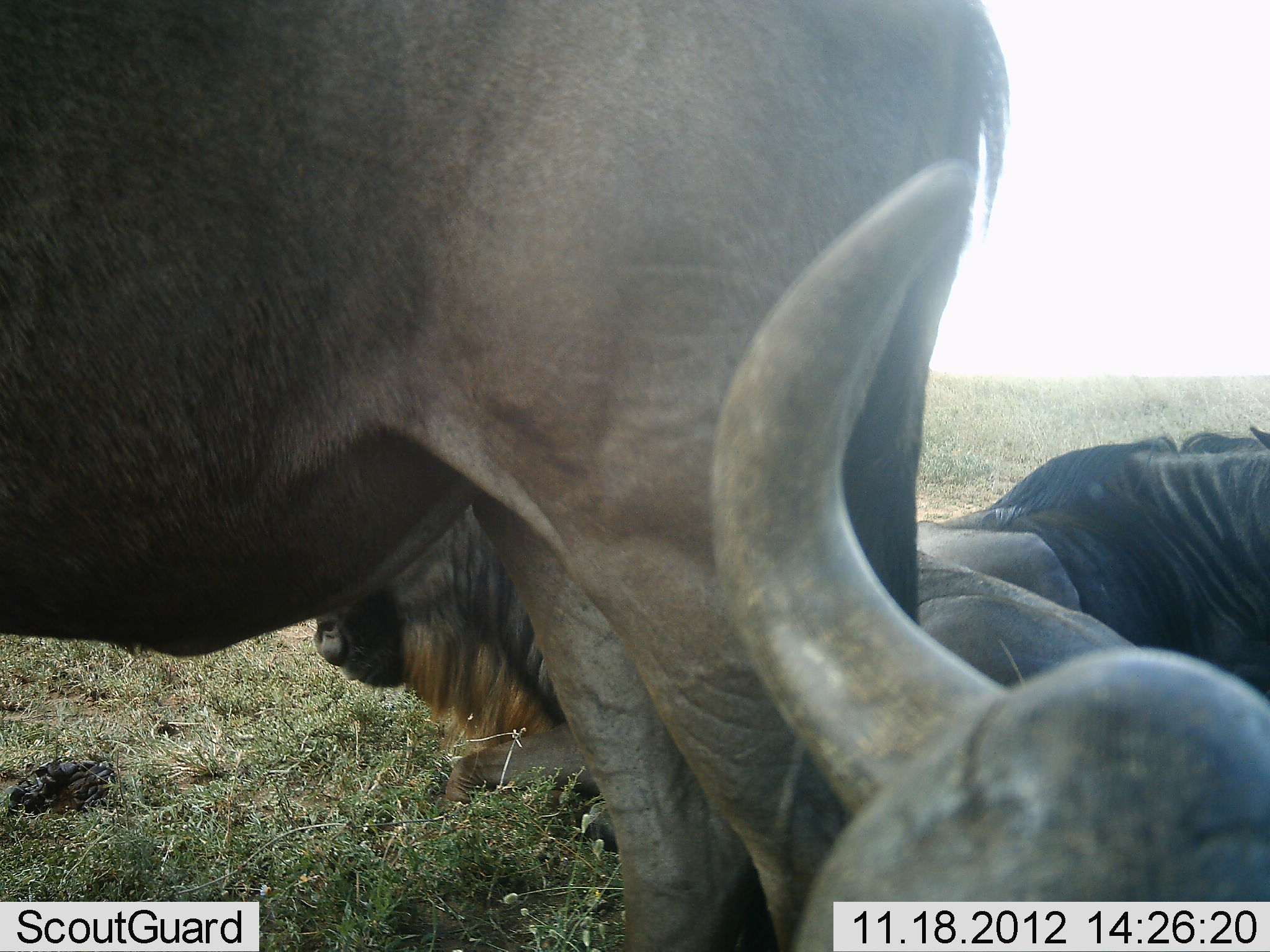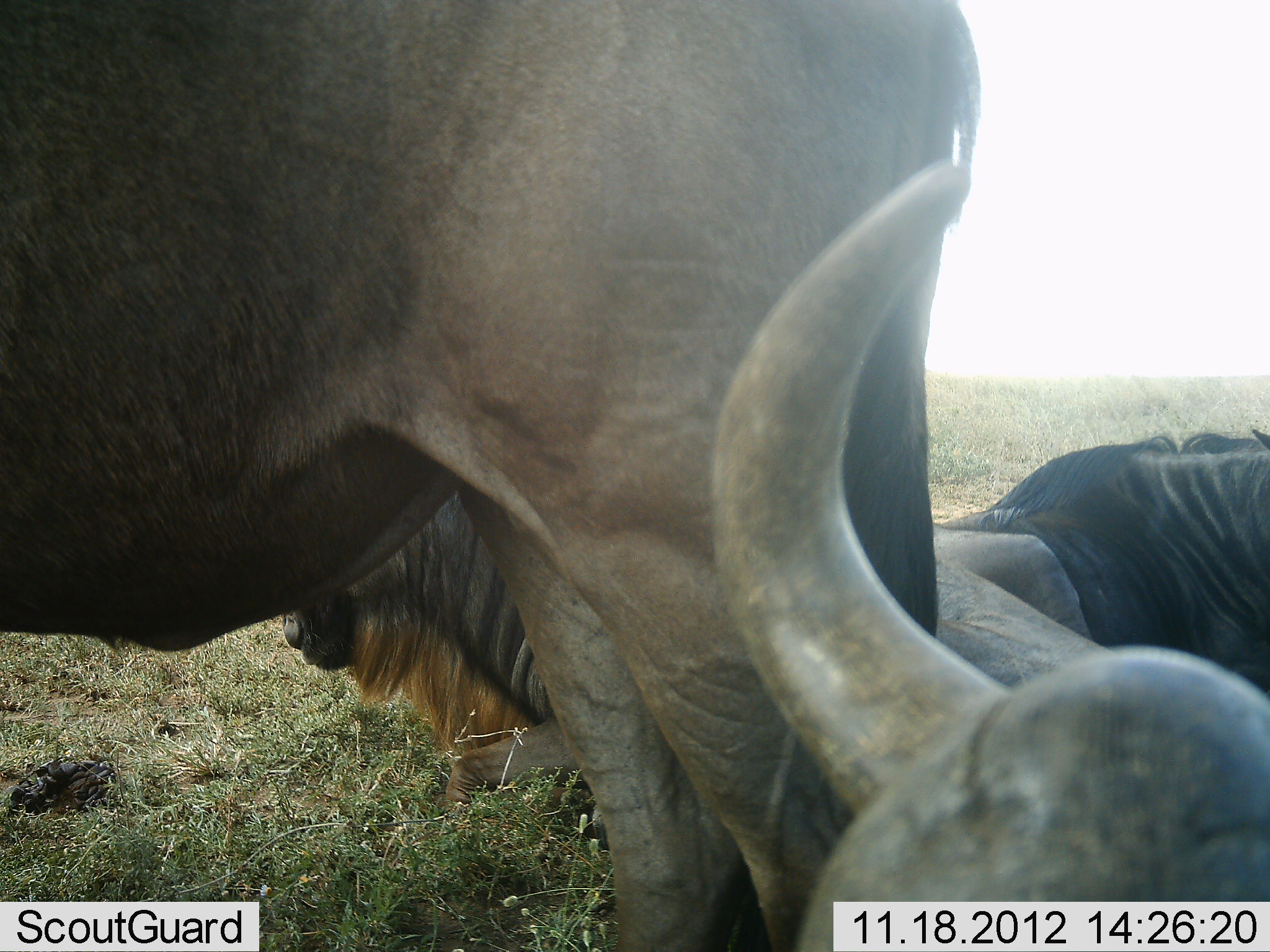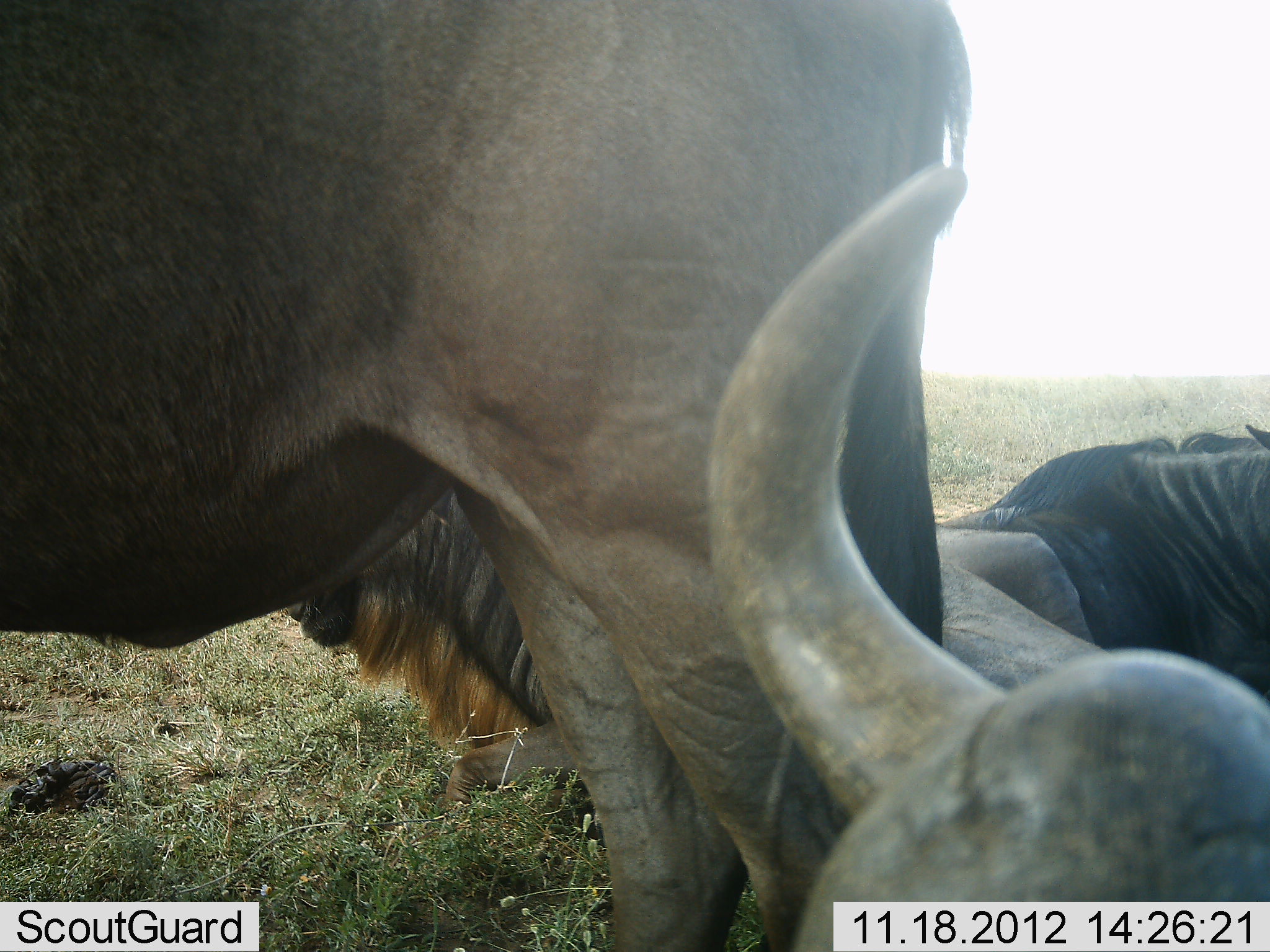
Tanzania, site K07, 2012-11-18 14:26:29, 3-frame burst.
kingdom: Animalia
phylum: Chordata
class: Mammalia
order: Artiodactyla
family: Bovidae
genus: Connochaetes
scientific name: Connochaetes taurinus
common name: blue wildebeest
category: wildebeest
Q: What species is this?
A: Wildebeest (blue wildebeest) (Connochaetes taurinus).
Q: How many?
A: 4.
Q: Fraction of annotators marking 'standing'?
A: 70%.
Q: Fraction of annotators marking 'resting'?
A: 100%.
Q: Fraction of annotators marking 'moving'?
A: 10%.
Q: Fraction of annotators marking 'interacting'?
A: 0%.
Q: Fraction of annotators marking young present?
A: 0%.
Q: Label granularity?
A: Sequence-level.